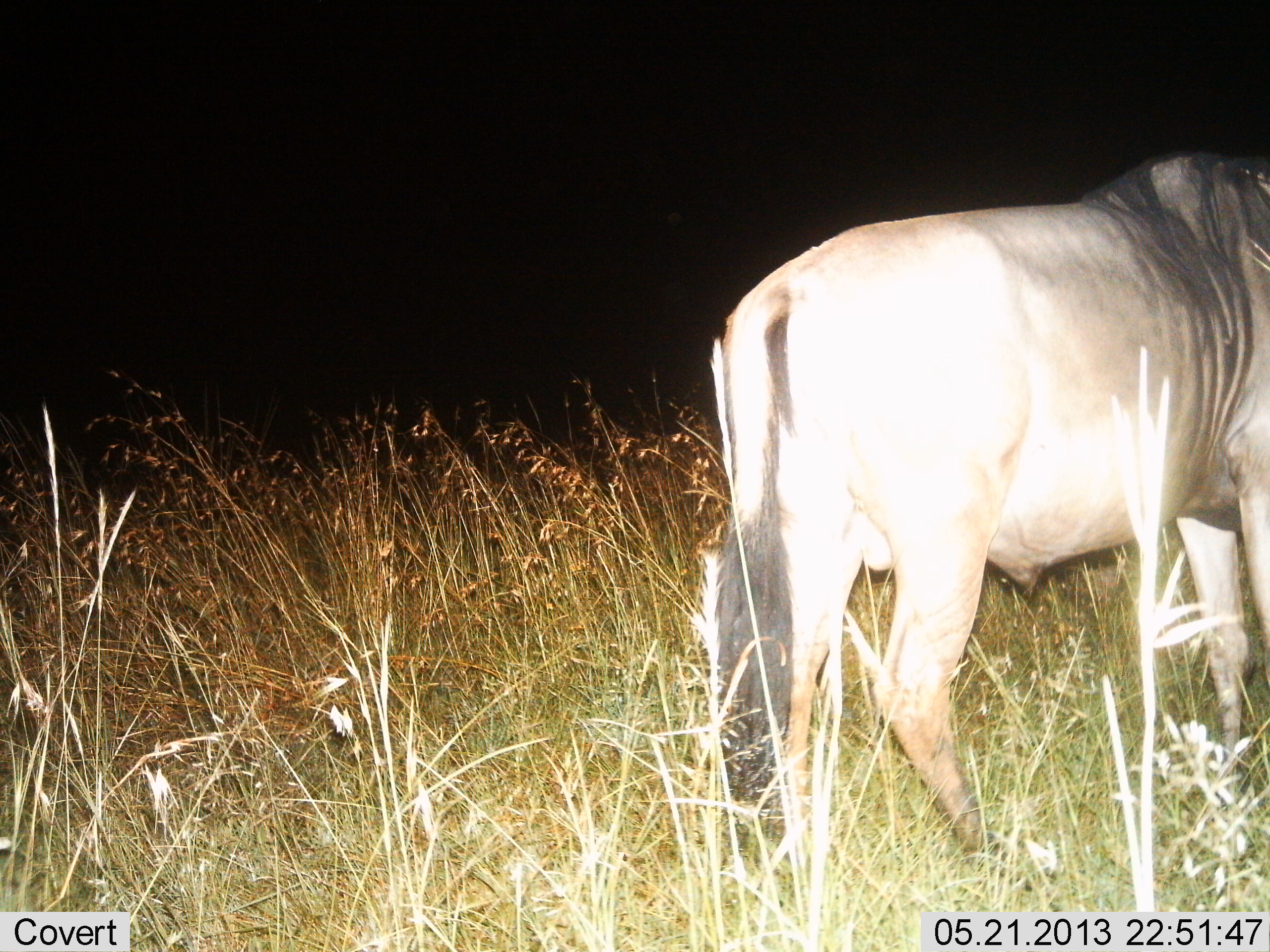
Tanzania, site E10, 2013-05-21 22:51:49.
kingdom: Animalia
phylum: Chordata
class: Mammalia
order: Artiodactyla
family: Bovidae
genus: Connochaetes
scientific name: Connochaetes taurinus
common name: blue wildebeest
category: wildebeest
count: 1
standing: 87%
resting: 4%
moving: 13%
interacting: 0%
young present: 0%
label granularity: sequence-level